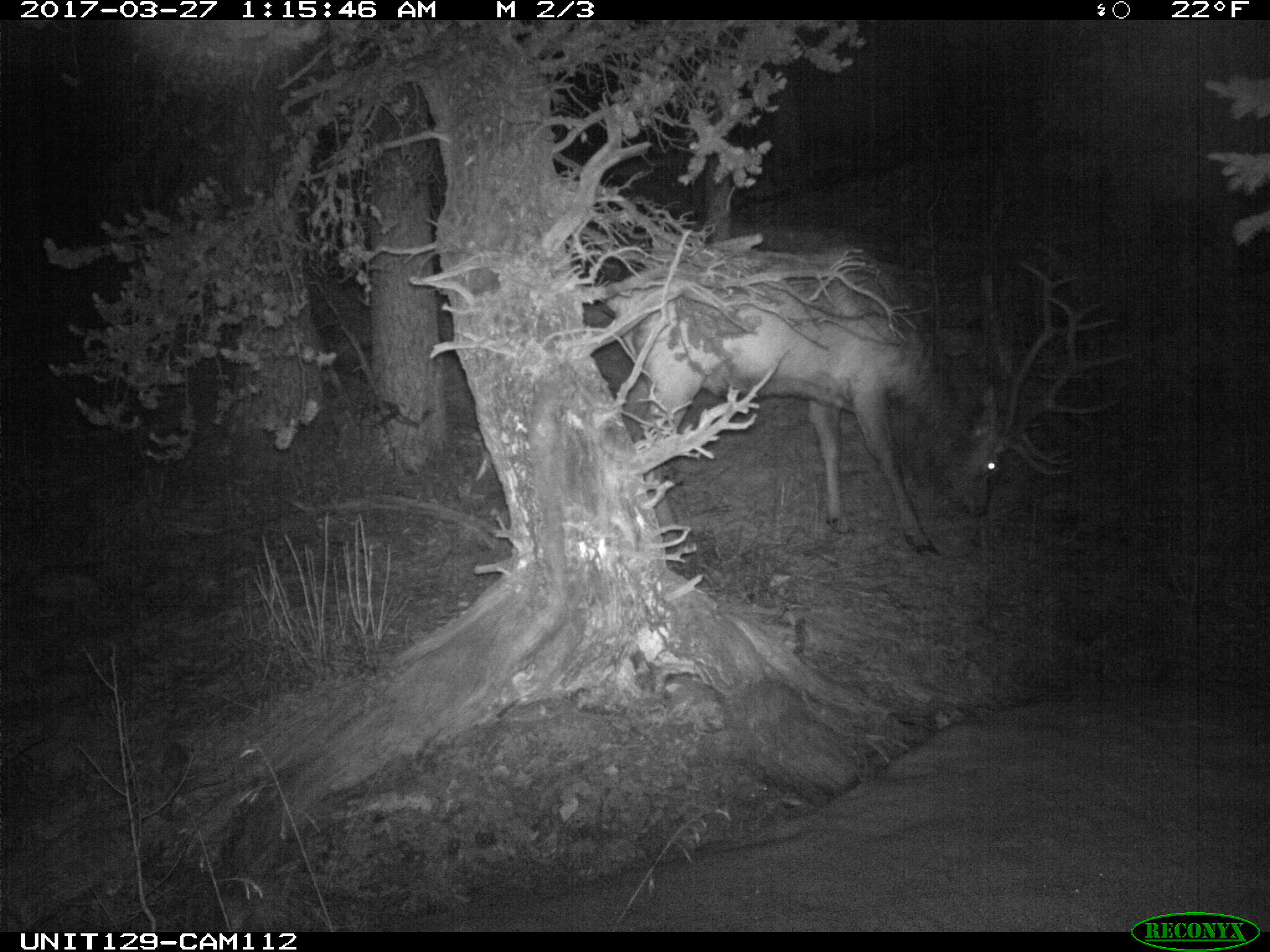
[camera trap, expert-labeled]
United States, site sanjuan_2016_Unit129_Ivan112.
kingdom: Animalia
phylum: Chordata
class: Mammalia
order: Artiodactyla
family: Cervidae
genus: Cervus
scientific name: Cervus elaphus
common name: red deer